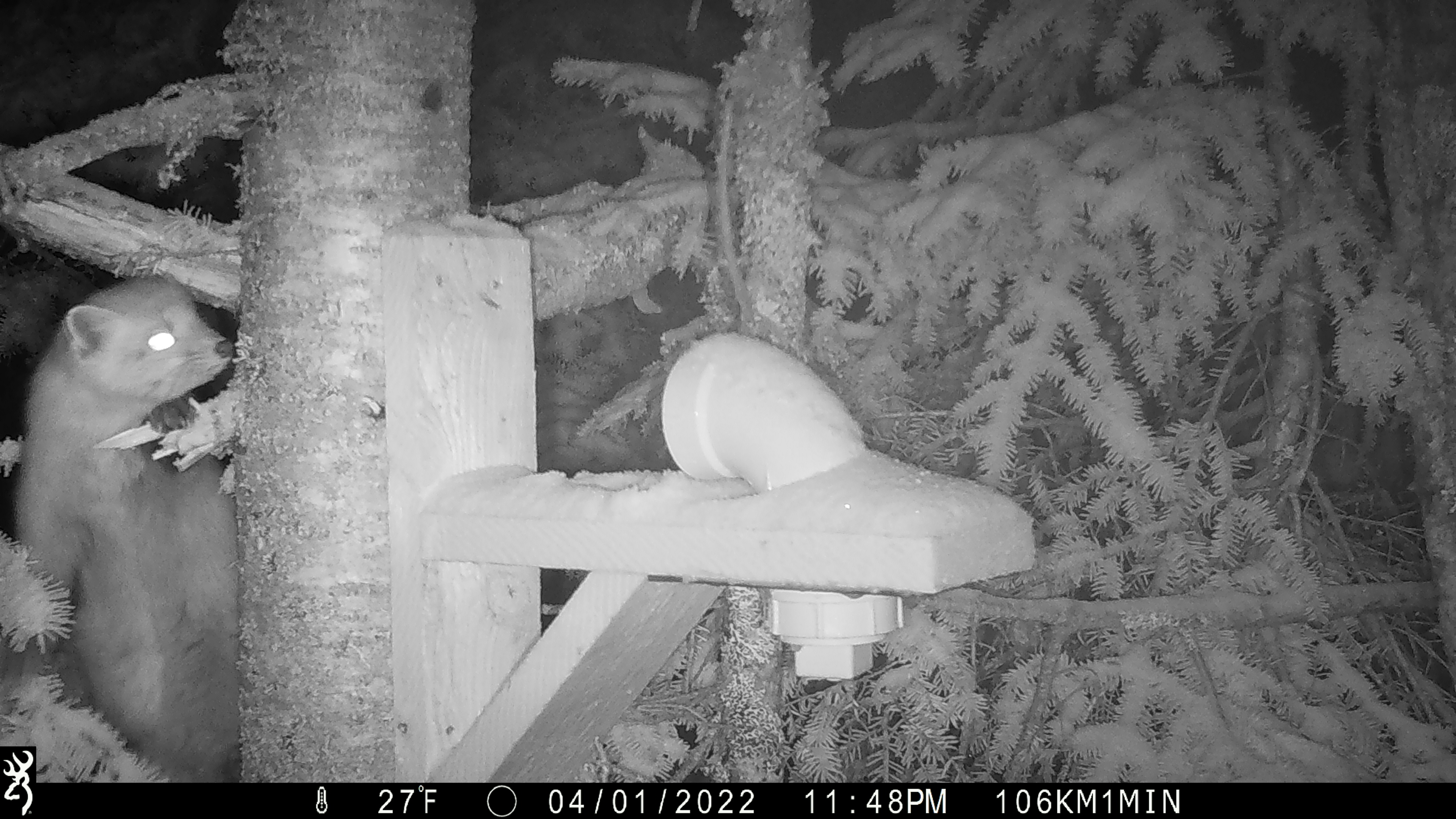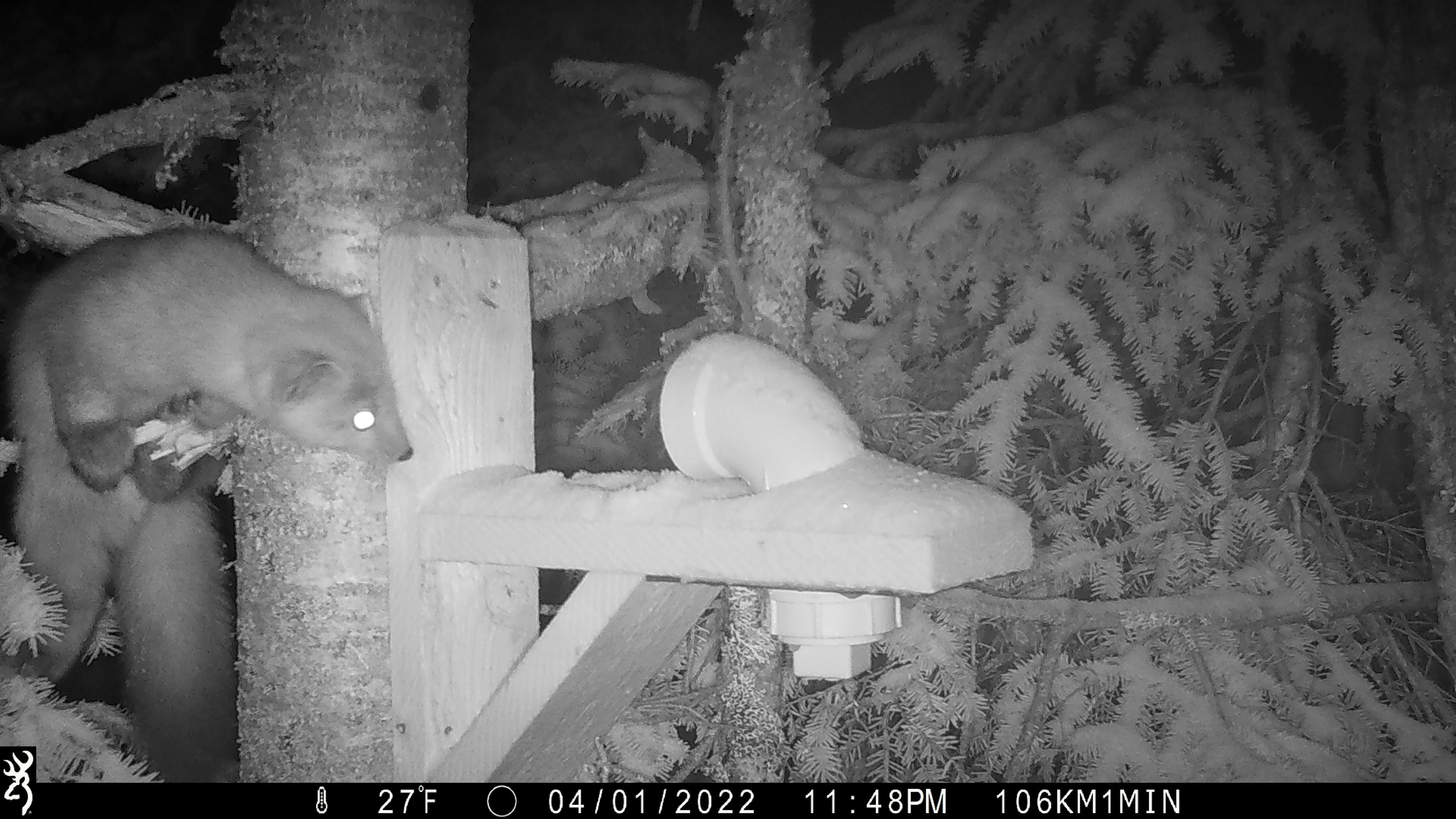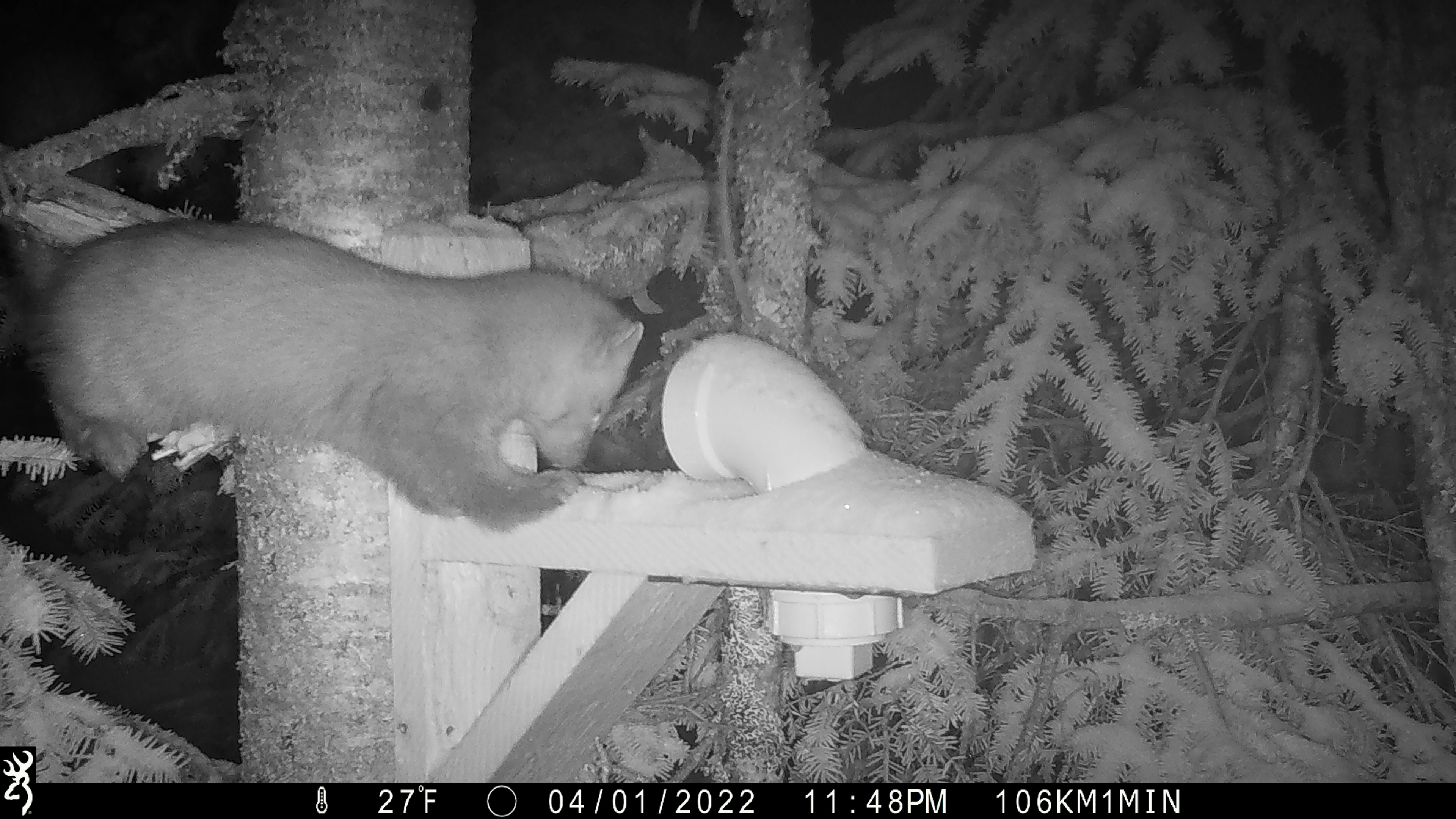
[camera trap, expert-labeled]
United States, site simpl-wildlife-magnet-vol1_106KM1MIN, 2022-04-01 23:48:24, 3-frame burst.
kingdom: Animalia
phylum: Chordata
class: Mammalia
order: Carnivora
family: Mustelidae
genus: Martes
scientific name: Martes americana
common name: american marten